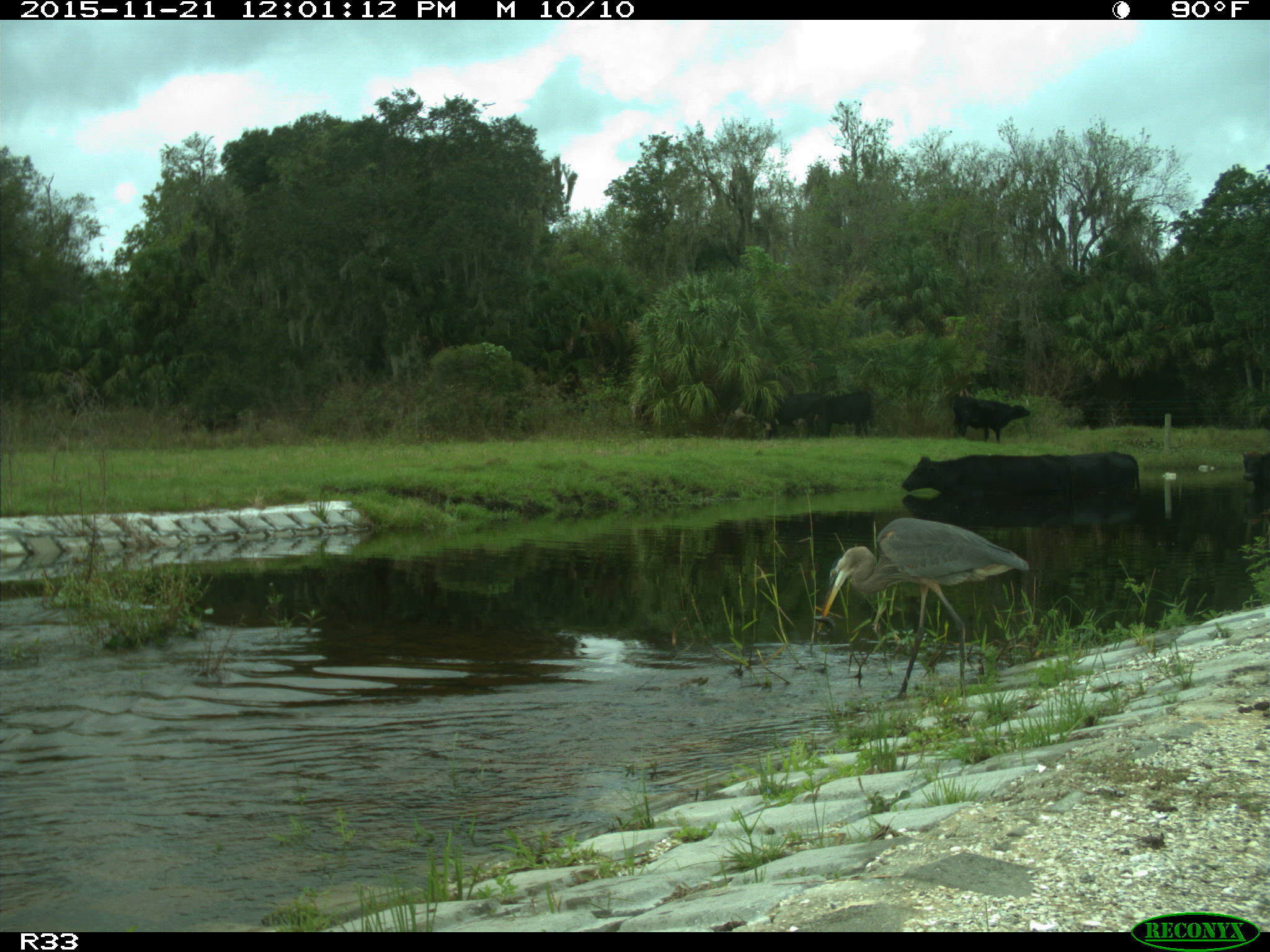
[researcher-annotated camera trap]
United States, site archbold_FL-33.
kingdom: Animalia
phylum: Chordata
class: Mammalia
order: Artiodactyla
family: Bovidae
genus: Bos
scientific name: Bos taurus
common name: domestic cow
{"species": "Bos taurus (domestic cow)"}